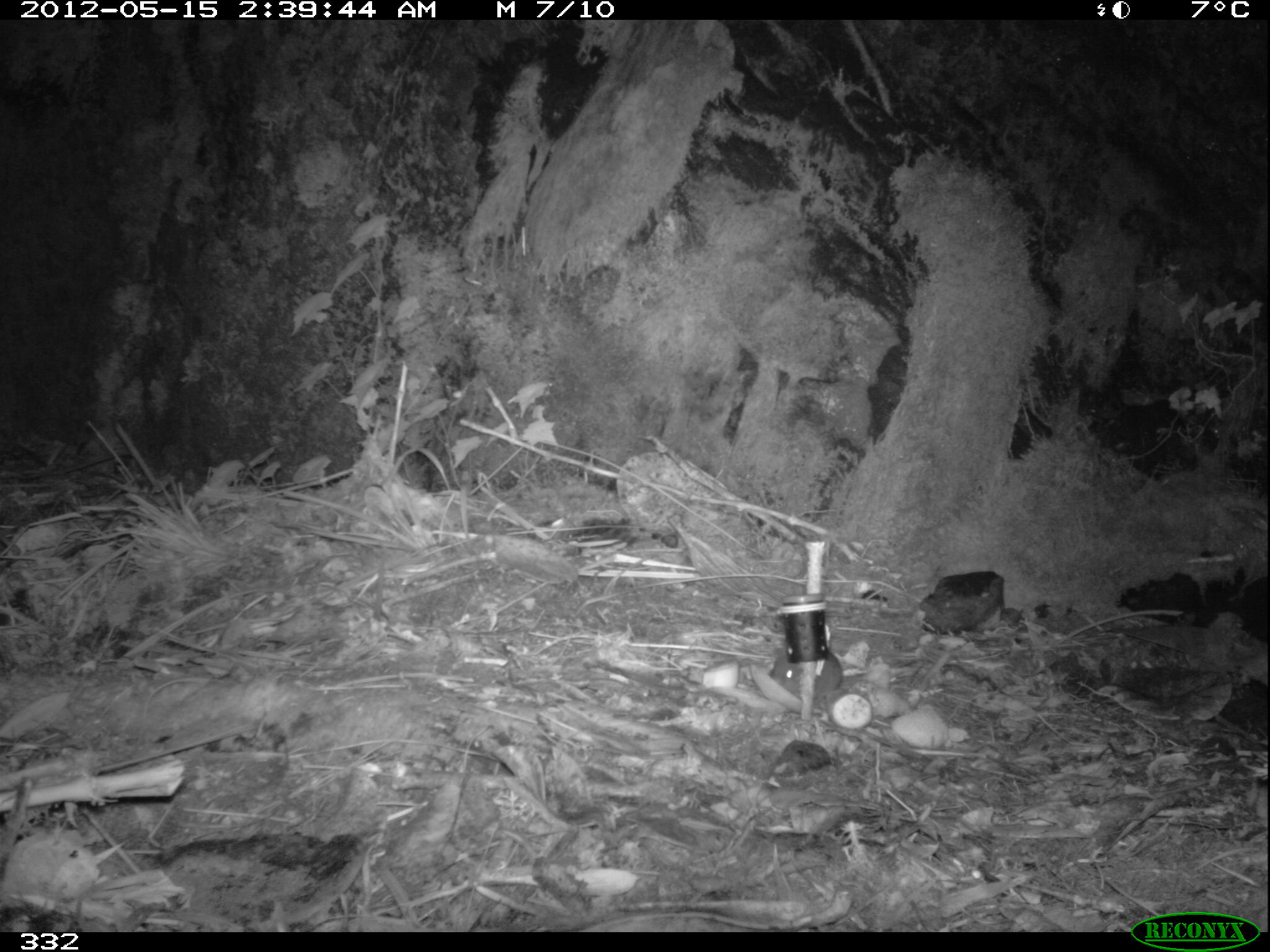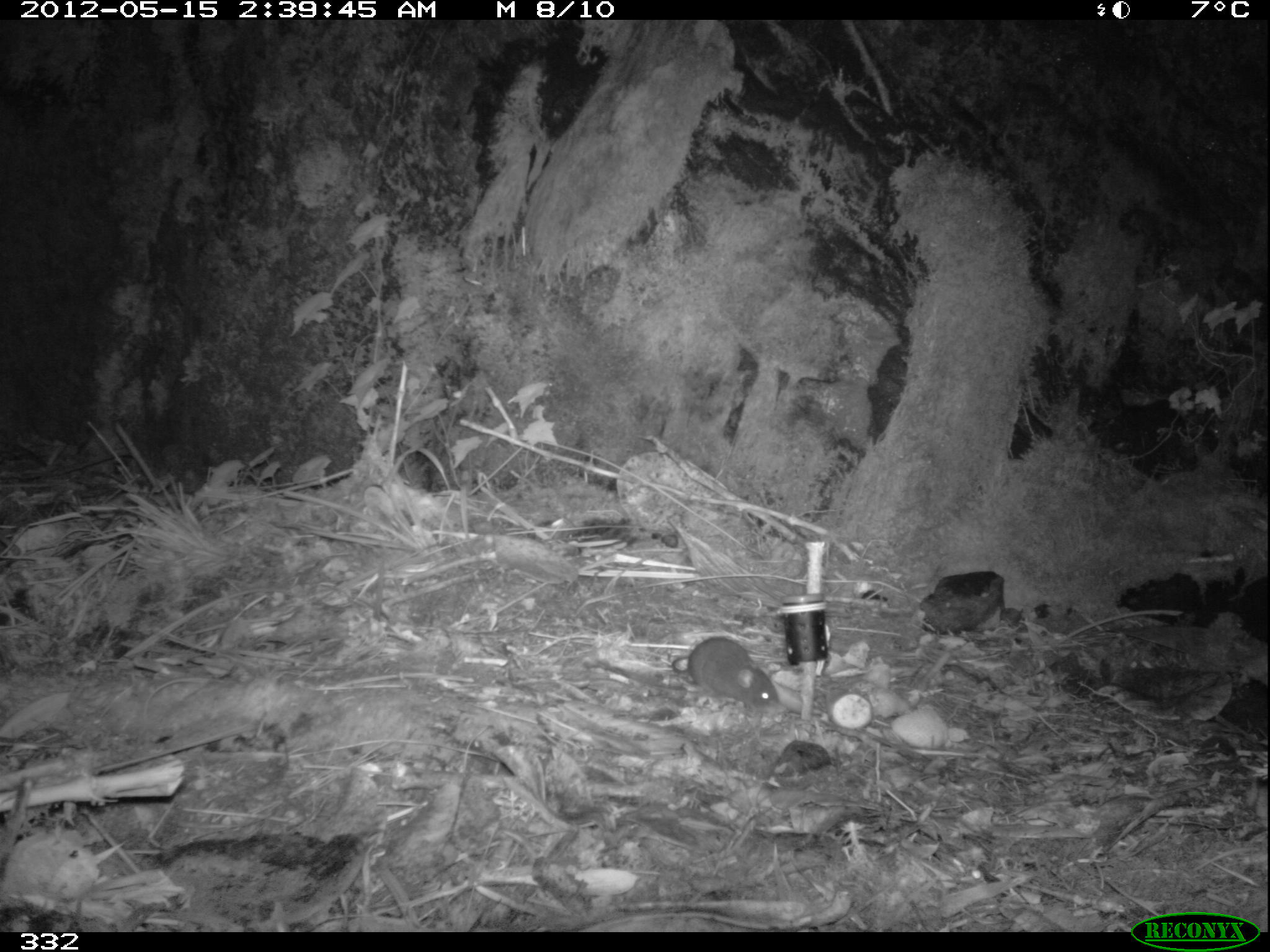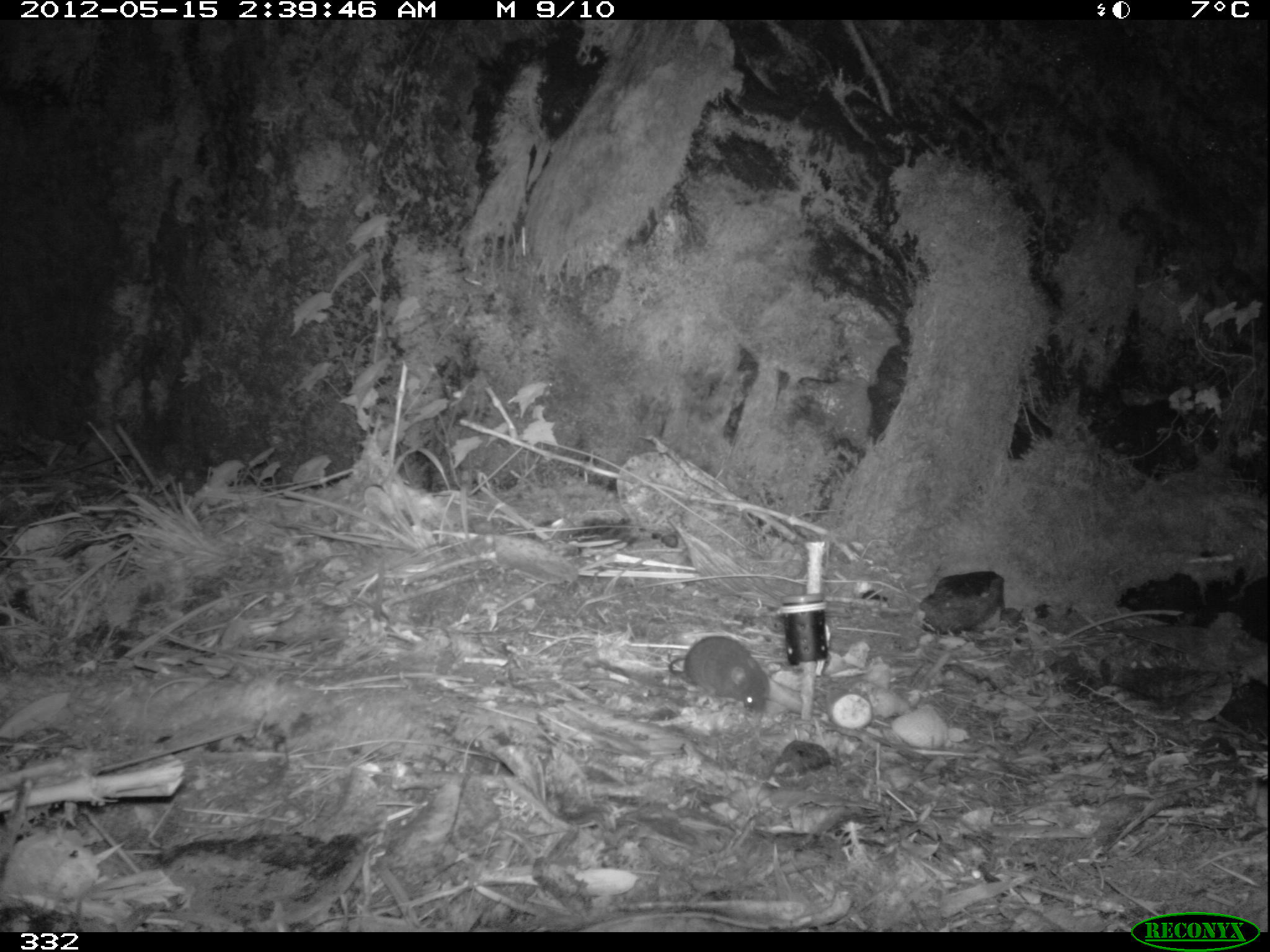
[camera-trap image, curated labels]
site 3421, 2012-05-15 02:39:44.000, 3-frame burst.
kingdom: Animalia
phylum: Chordata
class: Mammalia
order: Rodentia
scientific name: Rodentia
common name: rodents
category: unknown rodent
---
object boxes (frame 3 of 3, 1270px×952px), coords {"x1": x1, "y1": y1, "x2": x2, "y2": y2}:
unknown rodent: {"x1": 669, "y1": 635, "x2": 770, "y2": 714}